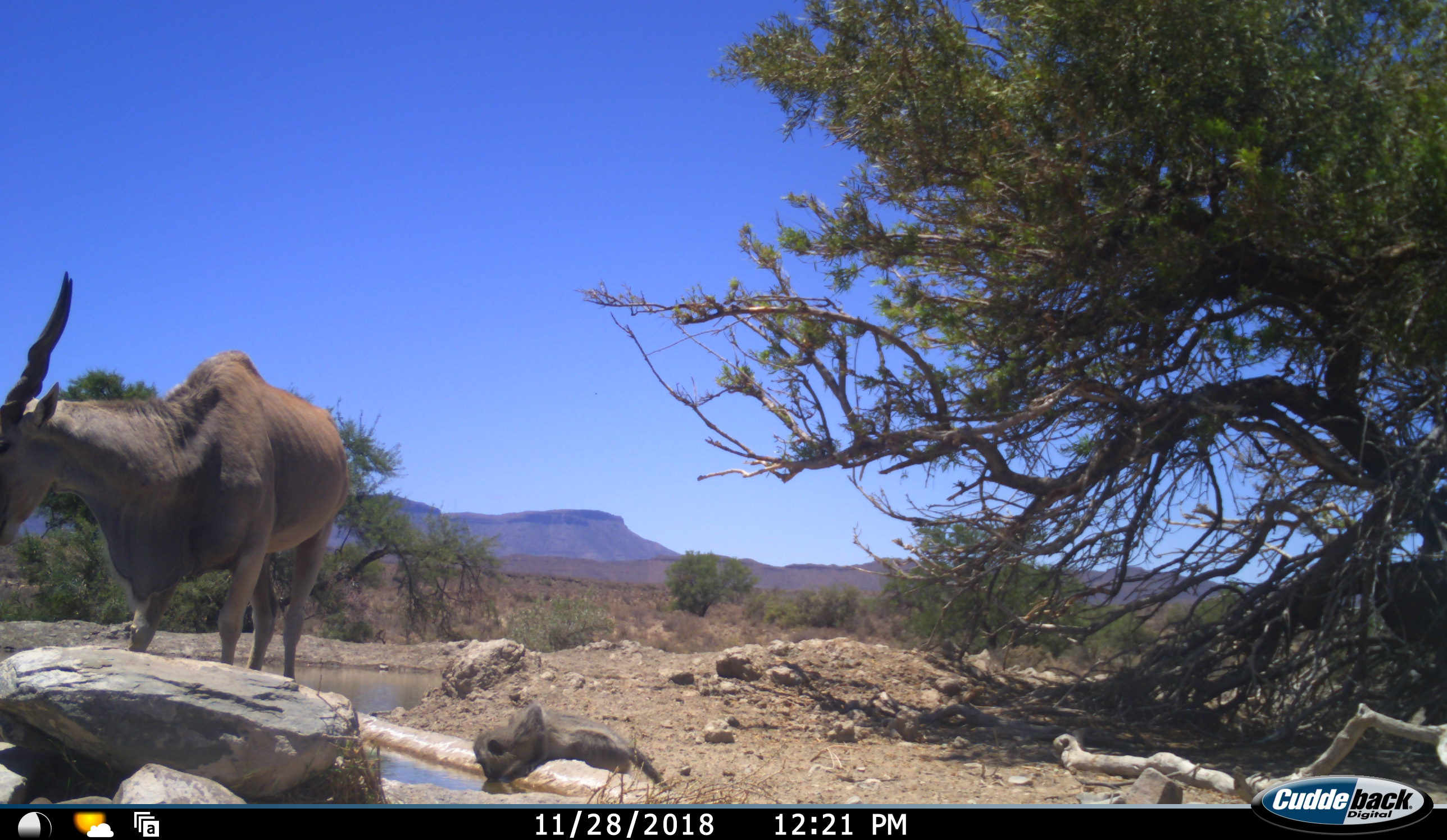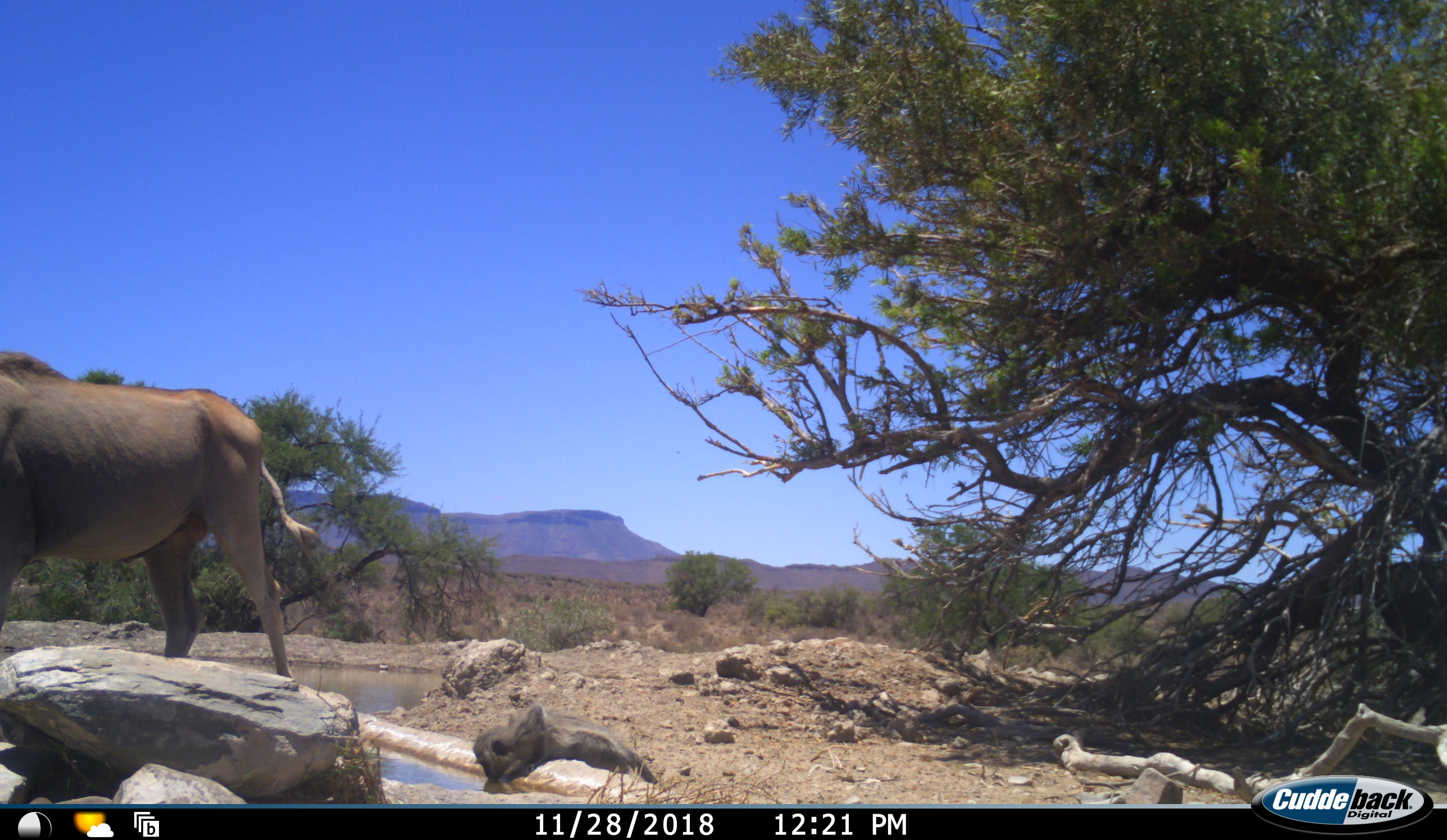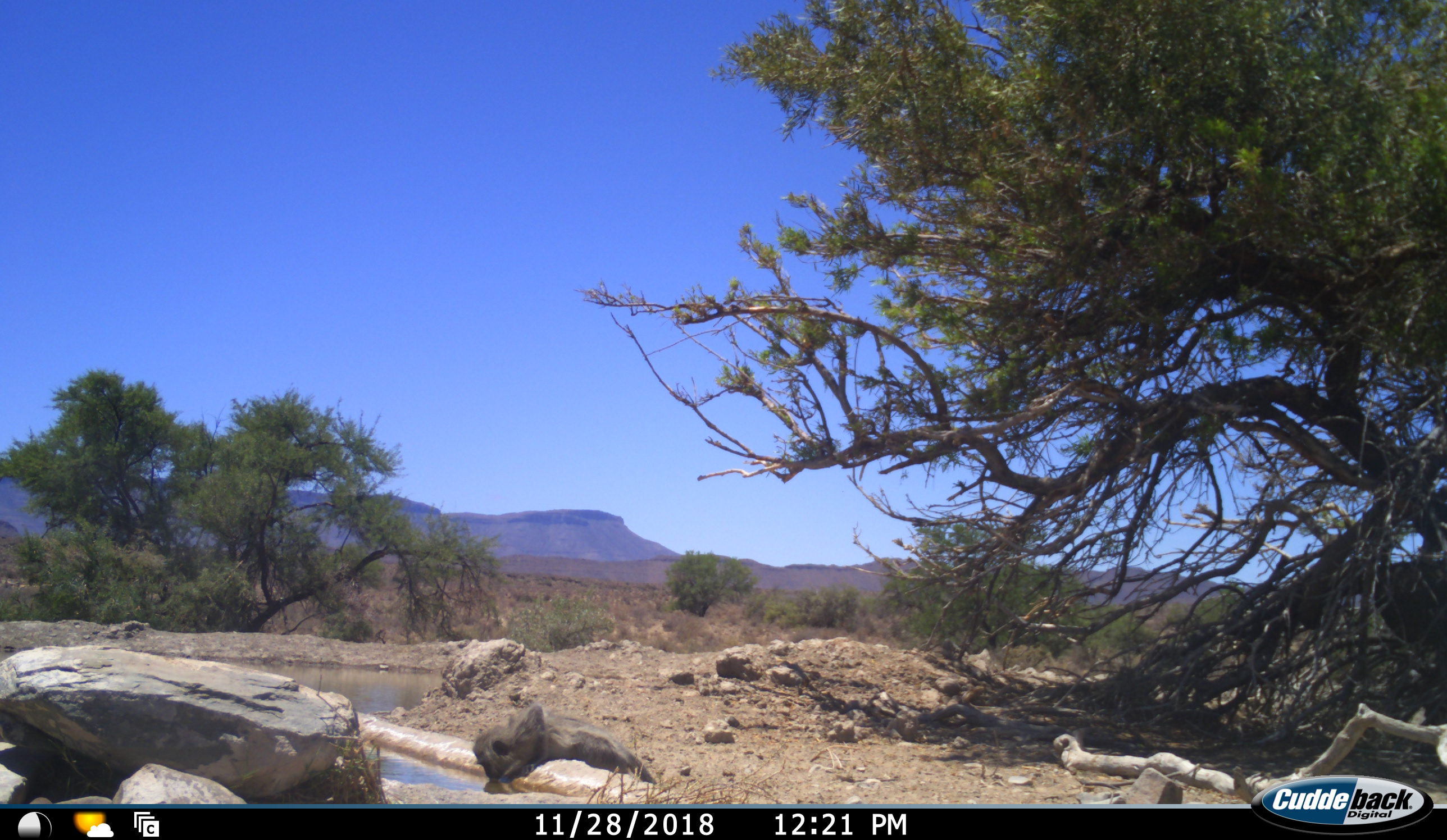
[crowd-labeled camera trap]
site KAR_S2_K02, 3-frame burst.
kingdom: Animalia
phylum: Chordata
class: Mammalia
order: Artiodactyla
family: Bovidae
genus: Tragelaphus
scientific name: Tragelaphus oryx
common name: eland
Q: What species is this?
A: Eland (Tragelaphus oryx).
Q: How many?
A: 1.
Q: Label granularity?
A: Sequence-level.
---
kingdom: Animalia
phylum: Chordata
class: Mammalia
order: Primates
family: Cercopithecidae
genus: Chlorocebus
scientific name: Chlorocebus pygerythrus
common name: vervet monkey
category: monkeyvervet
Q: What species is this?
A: Monkeyvervet (vervet monkey) (Chlorocebus pygerythrus).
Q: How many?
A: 1.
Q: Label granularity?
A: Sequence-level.